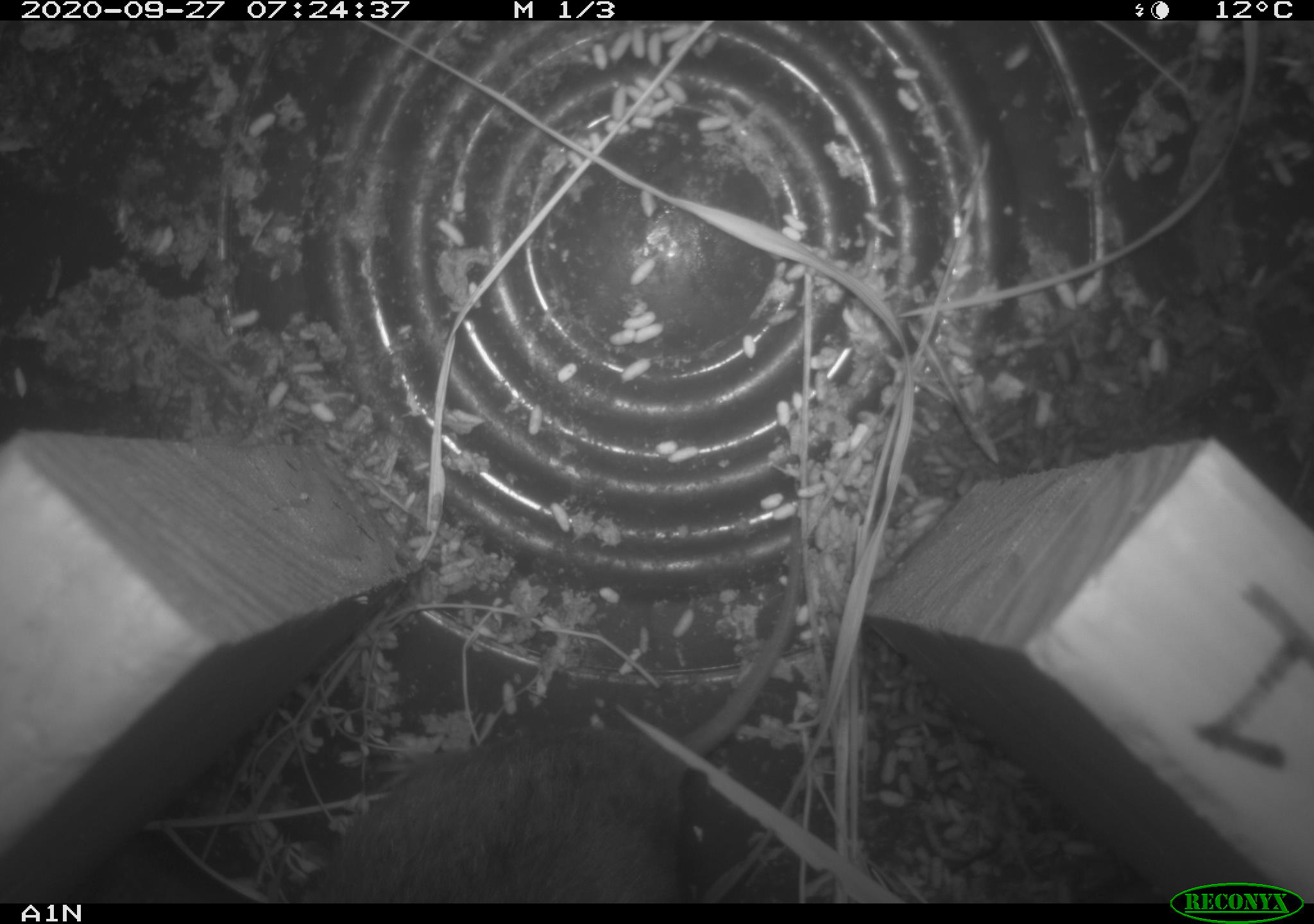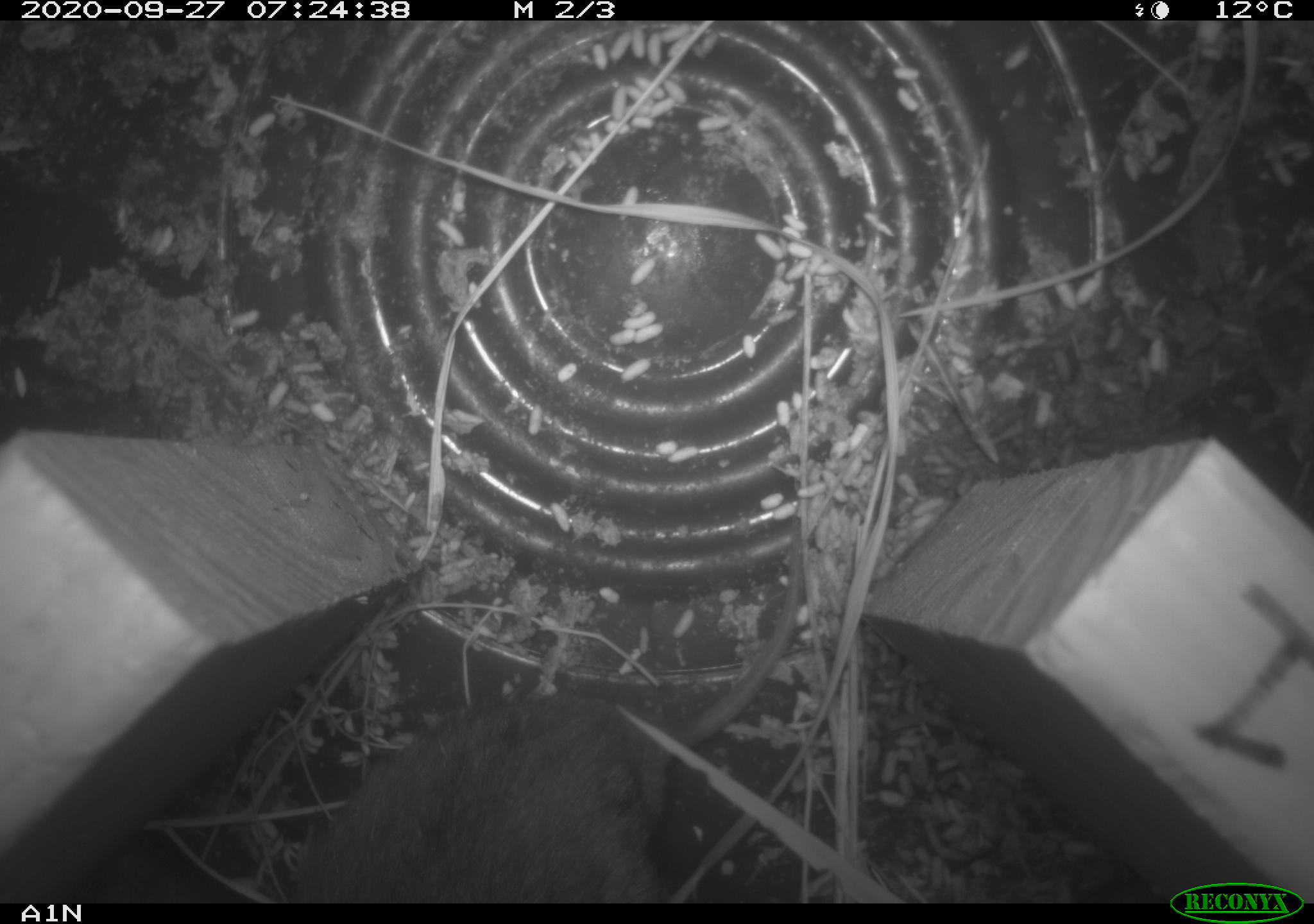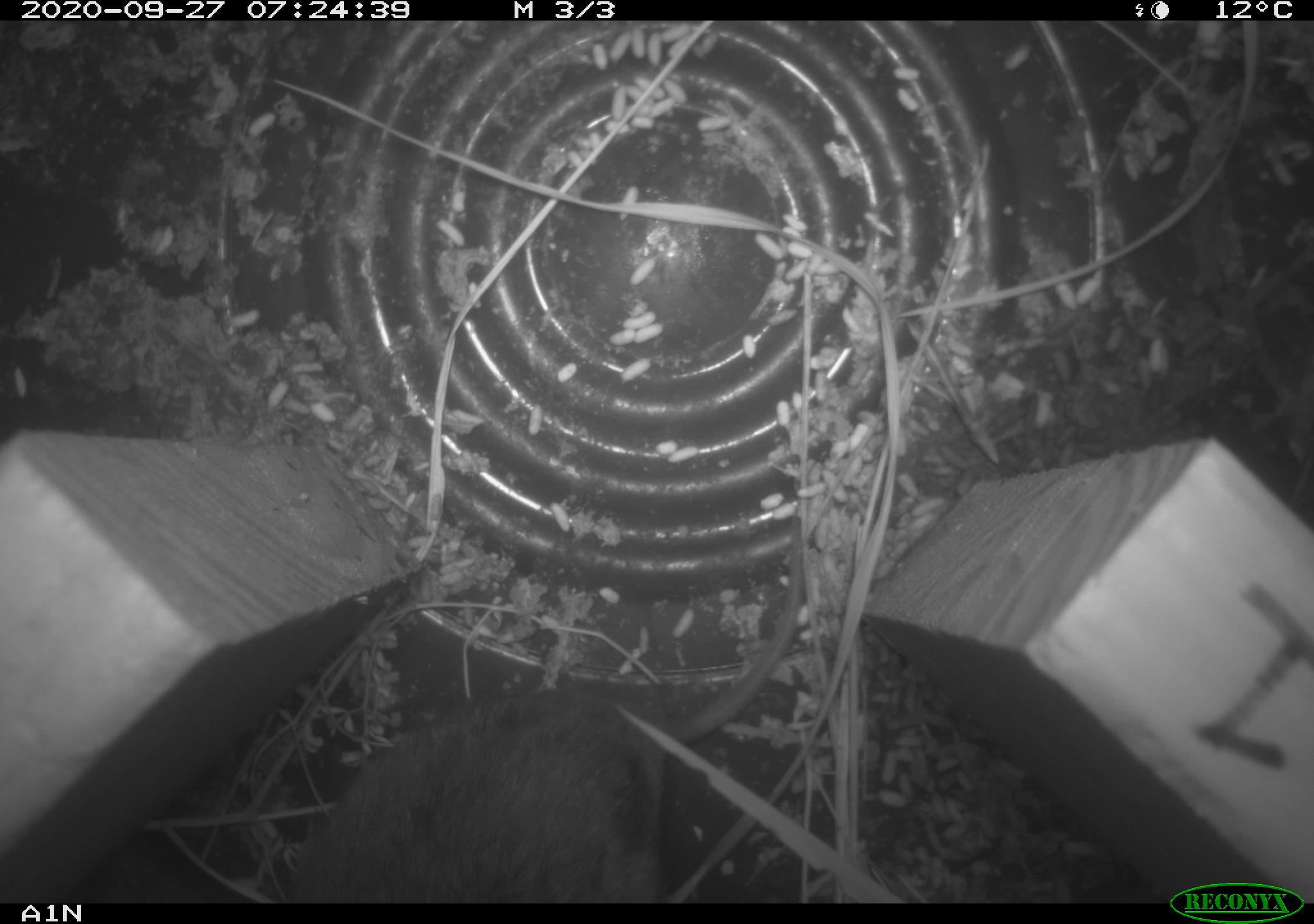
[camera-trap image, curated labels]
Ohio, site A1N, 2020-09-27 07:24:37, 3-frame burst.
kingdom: Animalia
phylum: Chordata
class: Mammalia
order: Rodentia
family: Cricetidae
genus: Microtus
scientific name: Microtus pennsylvanicus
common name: meadow vole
Meadow vole (Microtus pennsylvanicus).